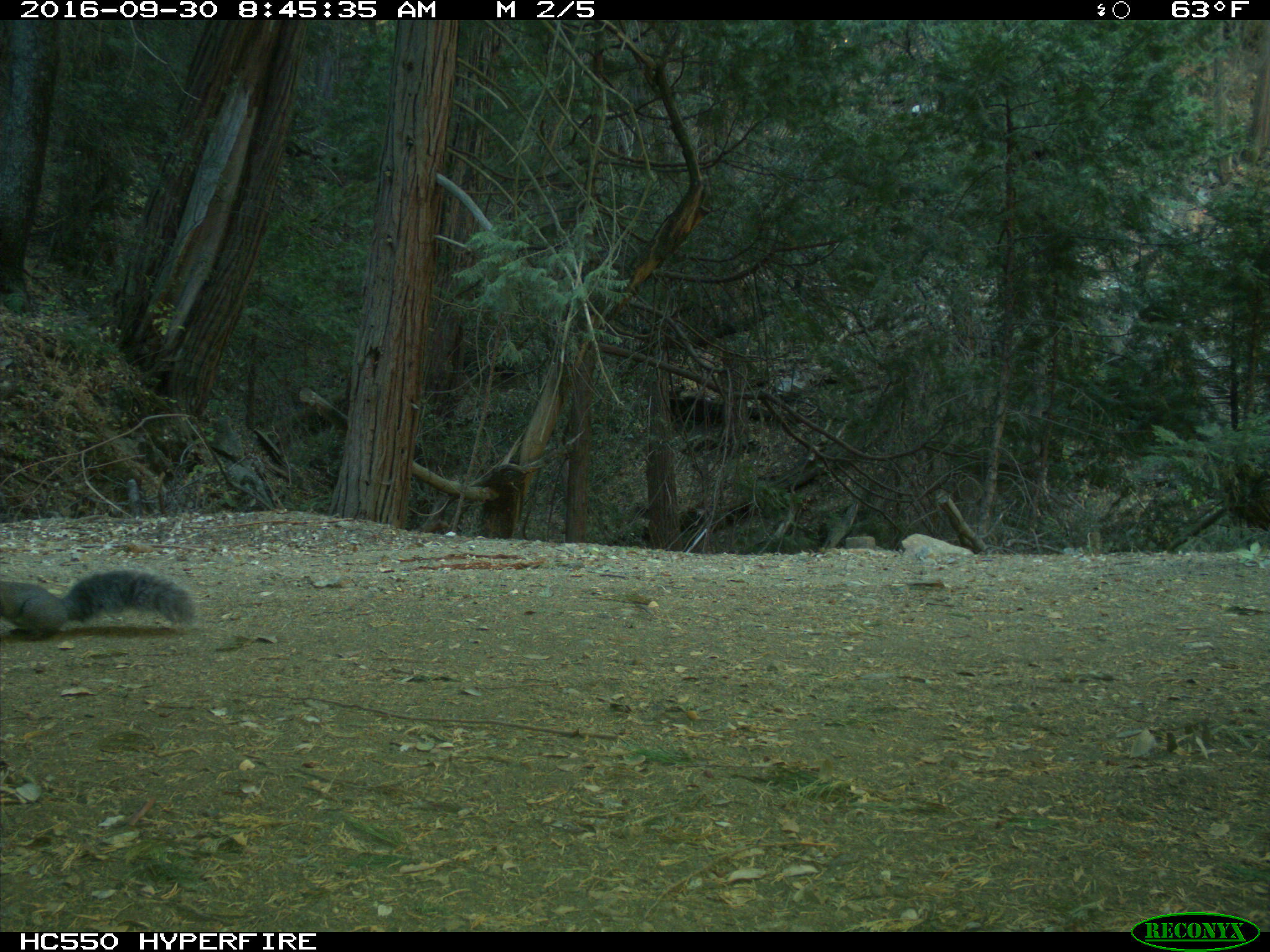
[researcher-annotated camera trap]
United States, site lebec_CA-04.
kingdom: Animalia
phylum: Chordata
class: Mammalia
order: Rodentia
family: Sciuridae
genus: Sciurus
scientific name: Sciurus carolinensis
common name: eastern gray squirrel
Sciurus carolinensis (eastern gray squirrel).